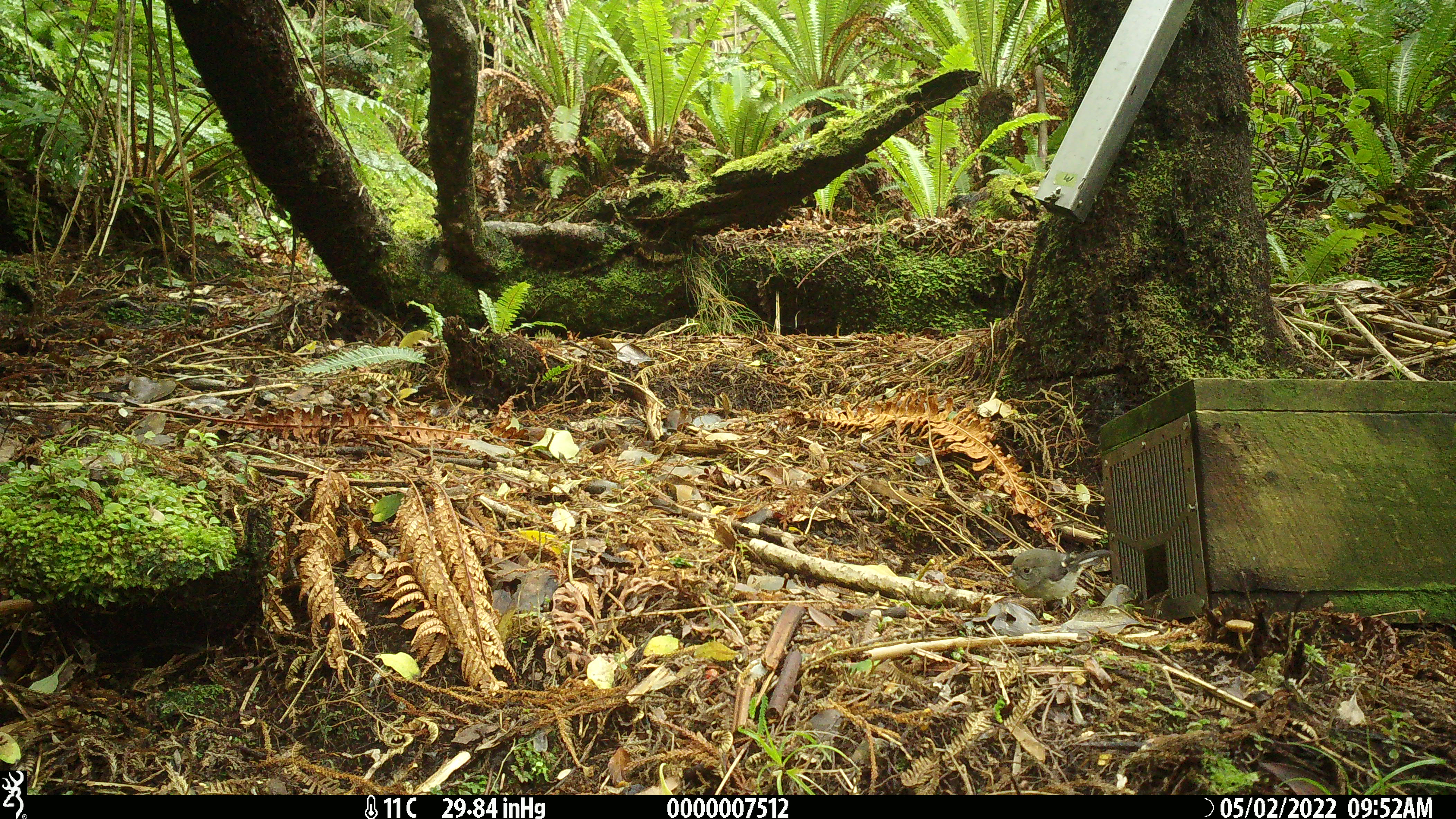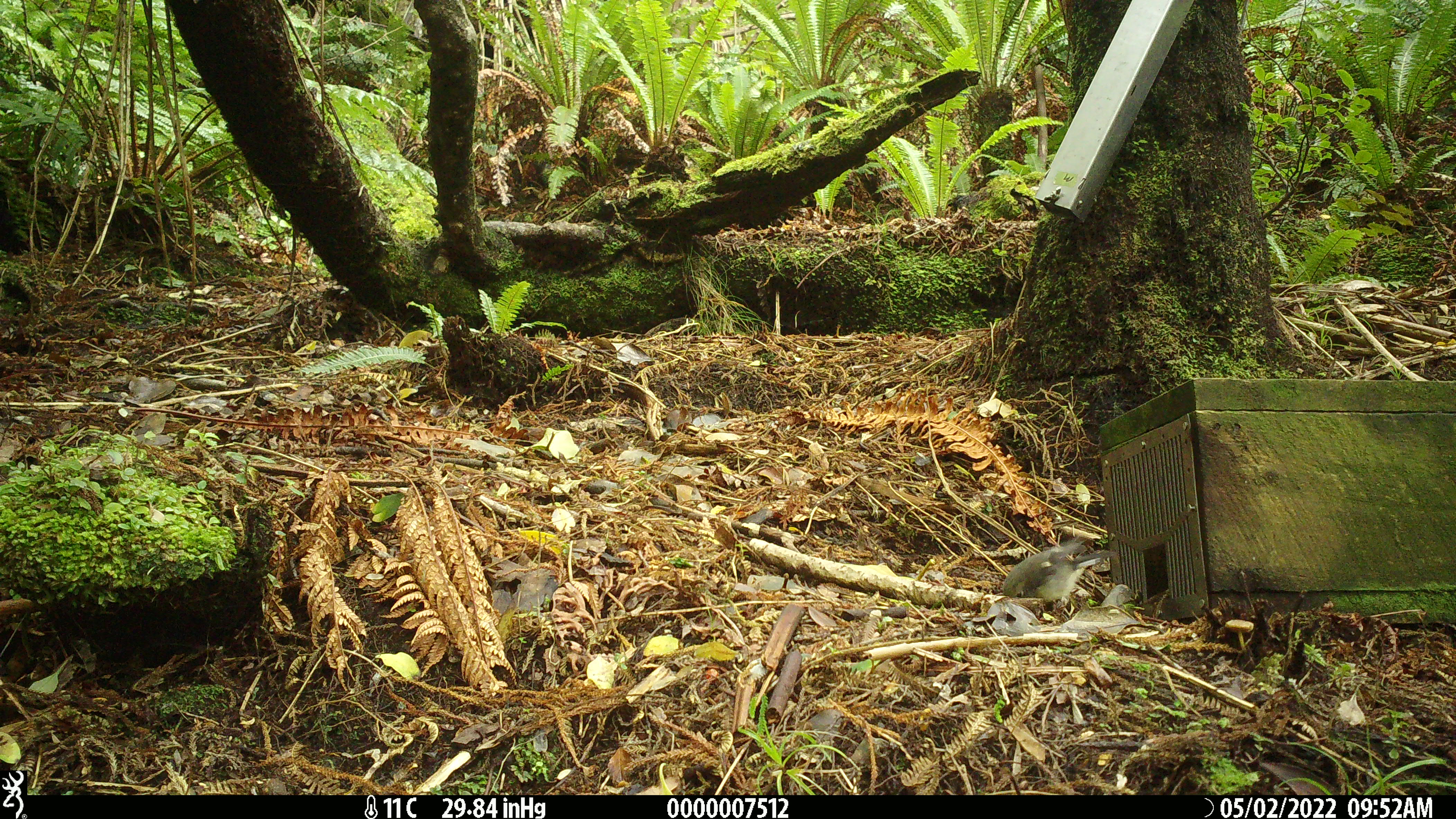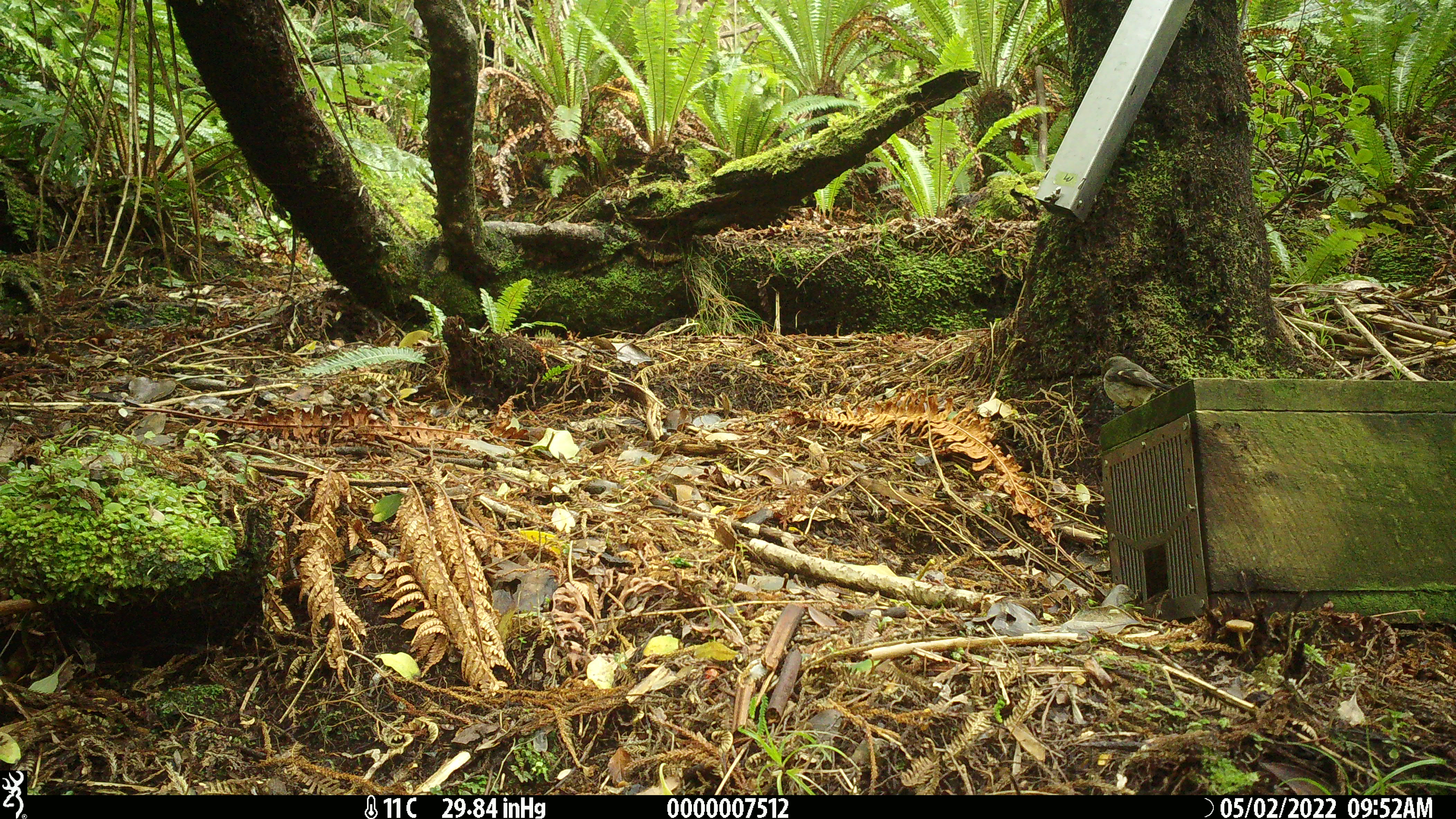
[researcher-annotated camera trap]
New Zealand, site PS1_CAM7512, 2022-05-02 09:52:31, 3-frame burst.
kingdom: Animalia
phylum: Chordata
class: Aves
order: Passeriformes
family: Petroicidae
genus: Petroica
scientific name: Petroica macrocephala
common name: tomtit